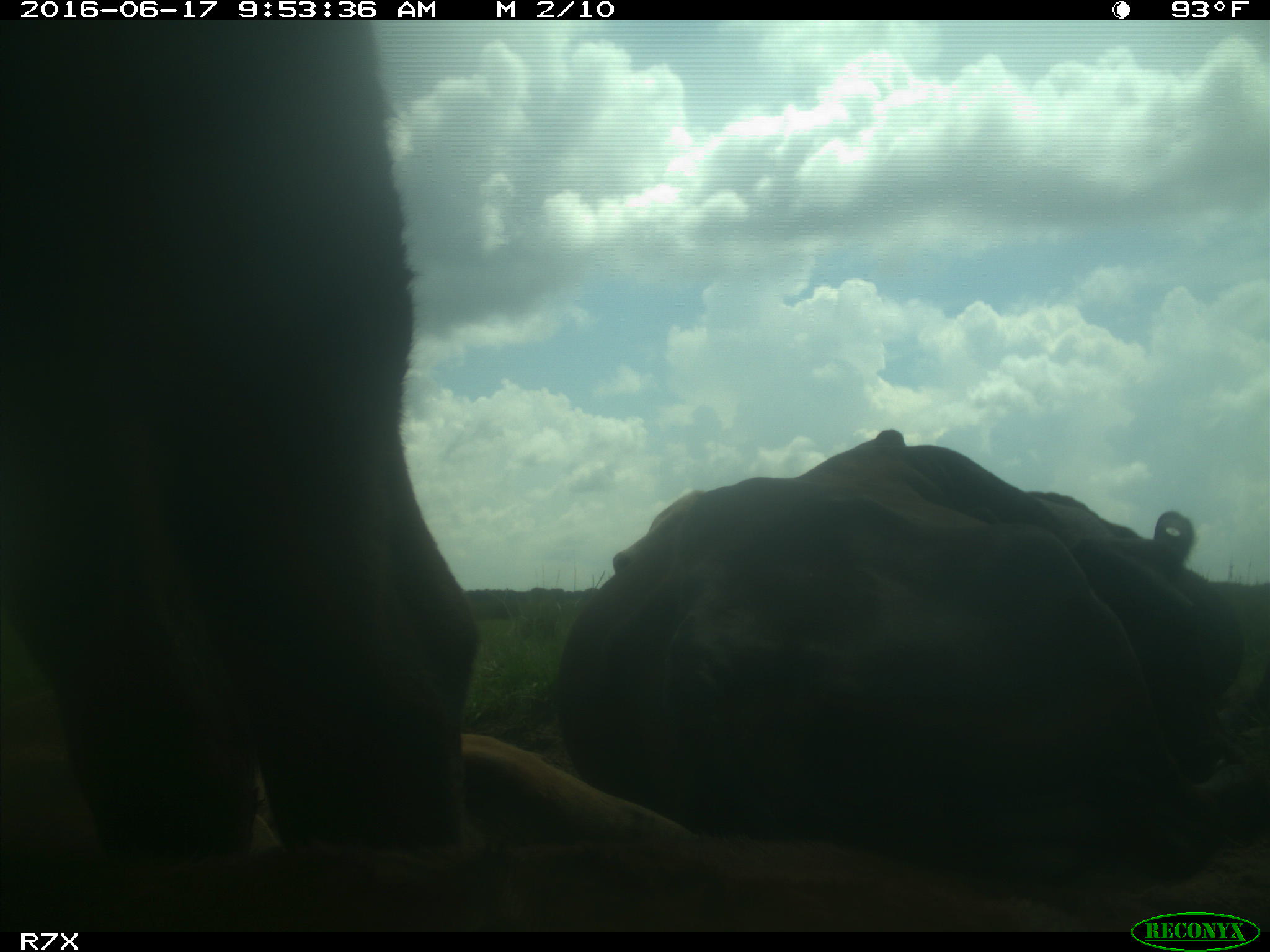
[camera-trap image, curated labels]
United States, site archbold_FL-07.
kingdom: Animalia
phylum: Chordata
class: Mammalia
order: Artiodactyla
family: Bovidae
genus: Bos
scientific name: Bos taurus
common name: domestic cow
Bos taurus (domestic cow).